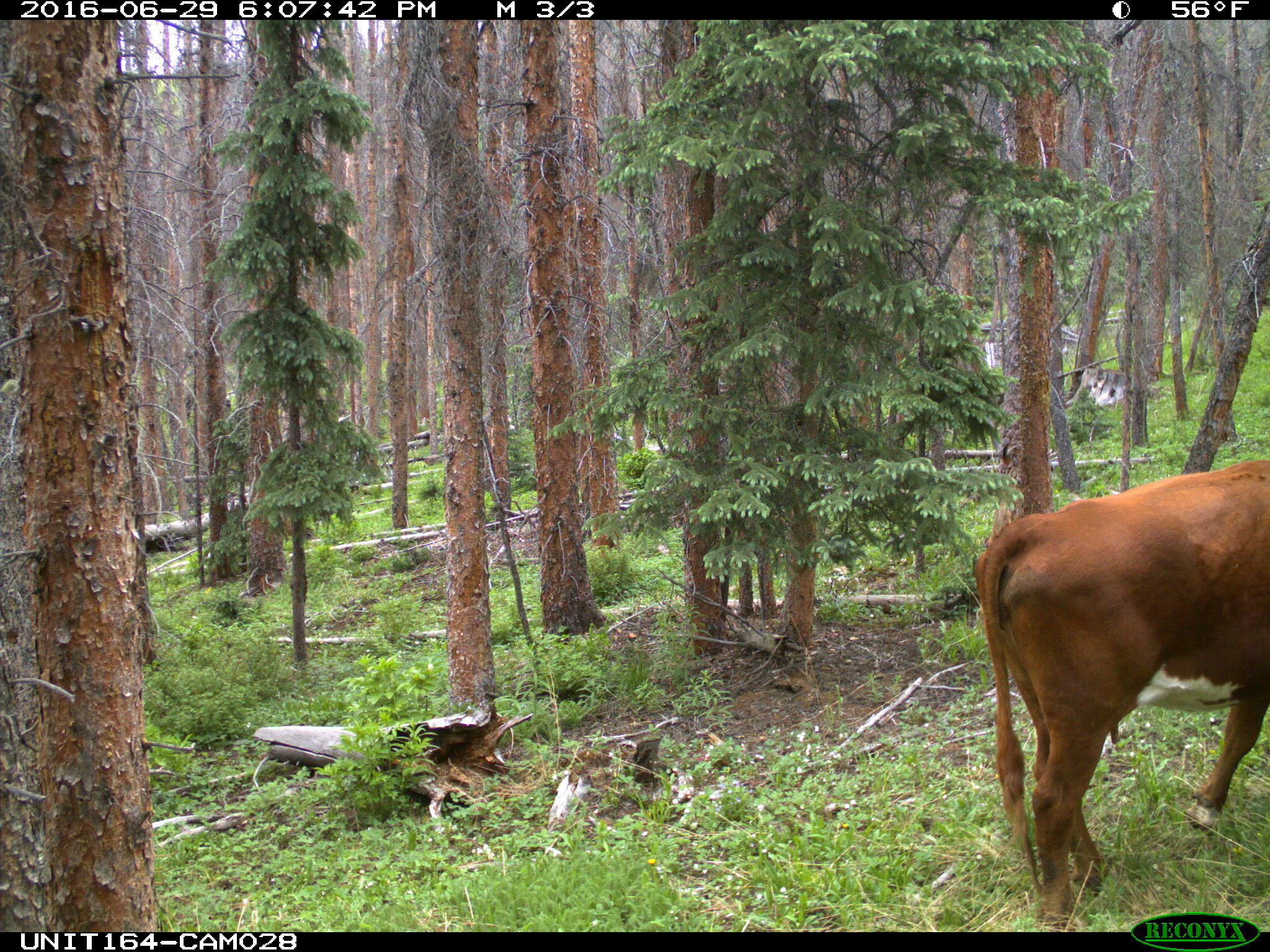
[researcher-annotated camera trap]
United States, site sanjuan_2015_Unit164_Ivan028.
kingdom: Animalia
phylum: Chordata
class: Mammalia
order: Artiodactyla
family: Bovidae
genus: Bos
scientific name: Bos taurus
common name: domestic cow